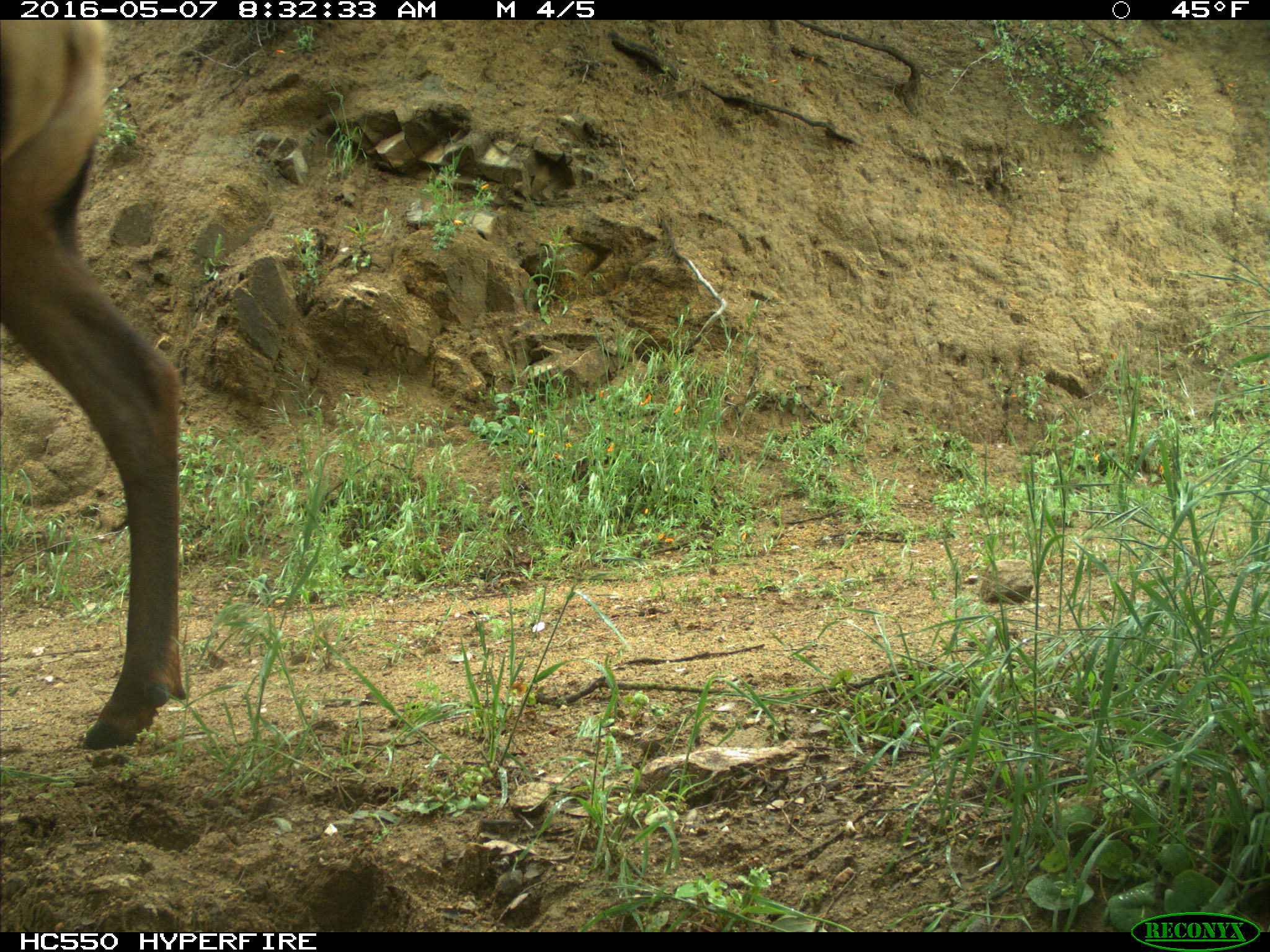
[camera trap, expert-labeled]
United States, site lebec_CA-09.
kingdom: Animalia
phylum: Chordata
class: Mammalia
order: Artiodactyla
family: Cervidae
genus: Cervus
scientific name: Cervus canadensis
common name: elk